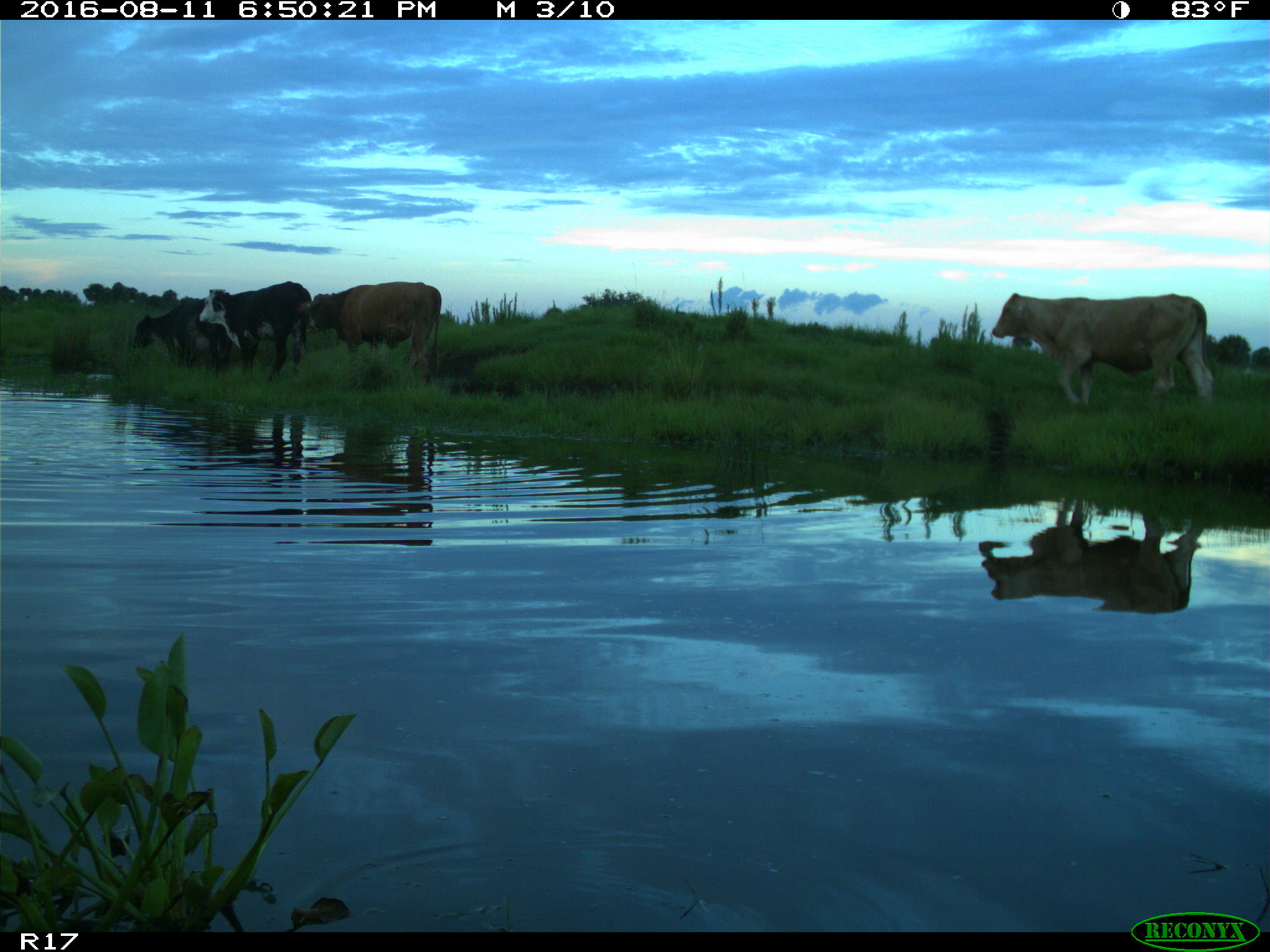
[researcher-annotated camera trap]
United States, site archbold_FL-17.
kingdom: Animalia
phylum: Chordata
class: Mammalia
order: Artiodactyla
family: Bovidae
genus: Bos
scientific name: Bos taurus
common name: domestic cow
Bos taurus (domestic cow).